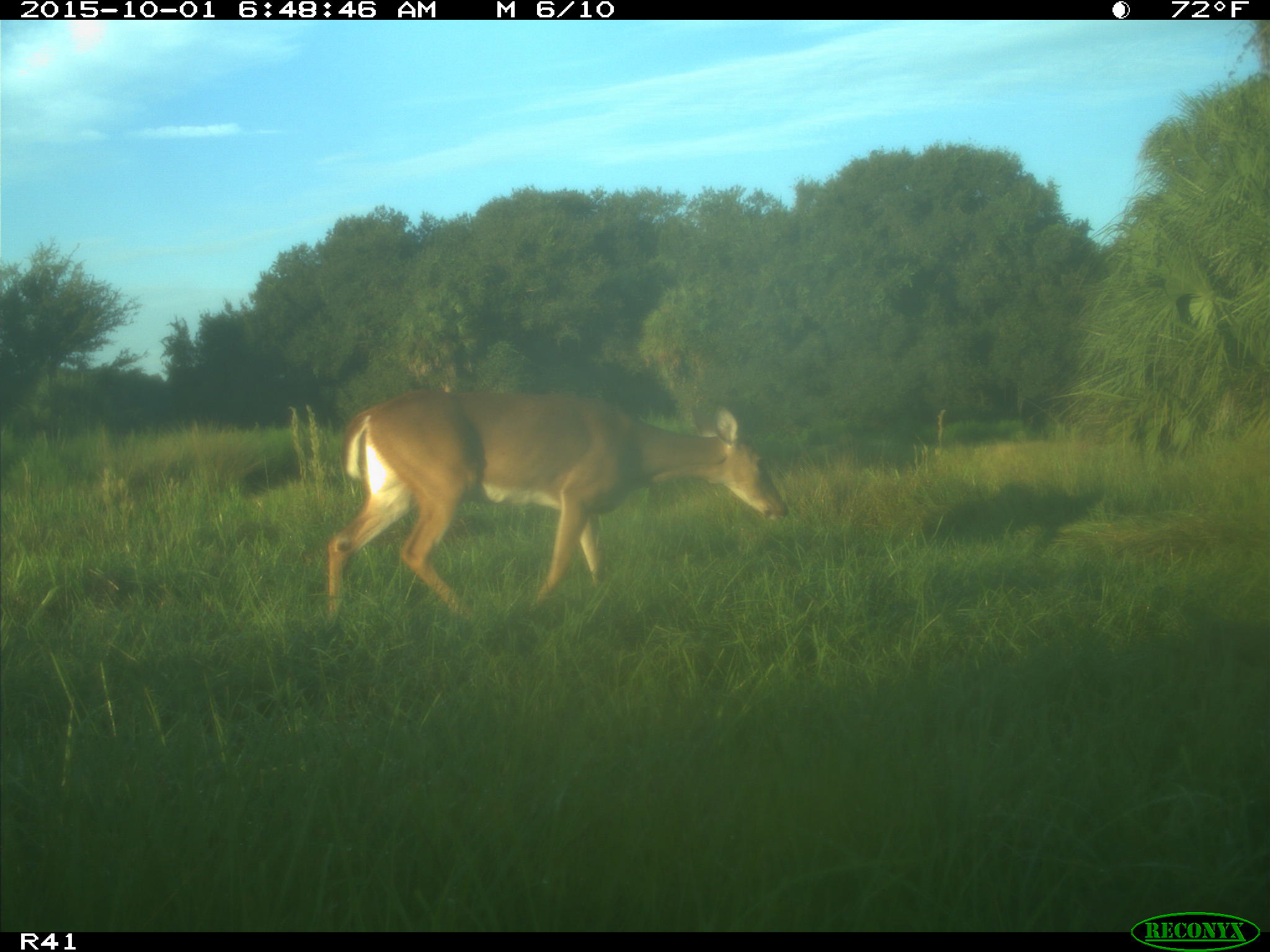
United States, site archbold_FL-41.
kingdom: Animalia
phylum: Chordata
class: Mammalia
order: Artiodactyla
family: Cervidae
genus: Odocoileus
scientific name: Odocoileus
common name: deer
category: unidentified deer